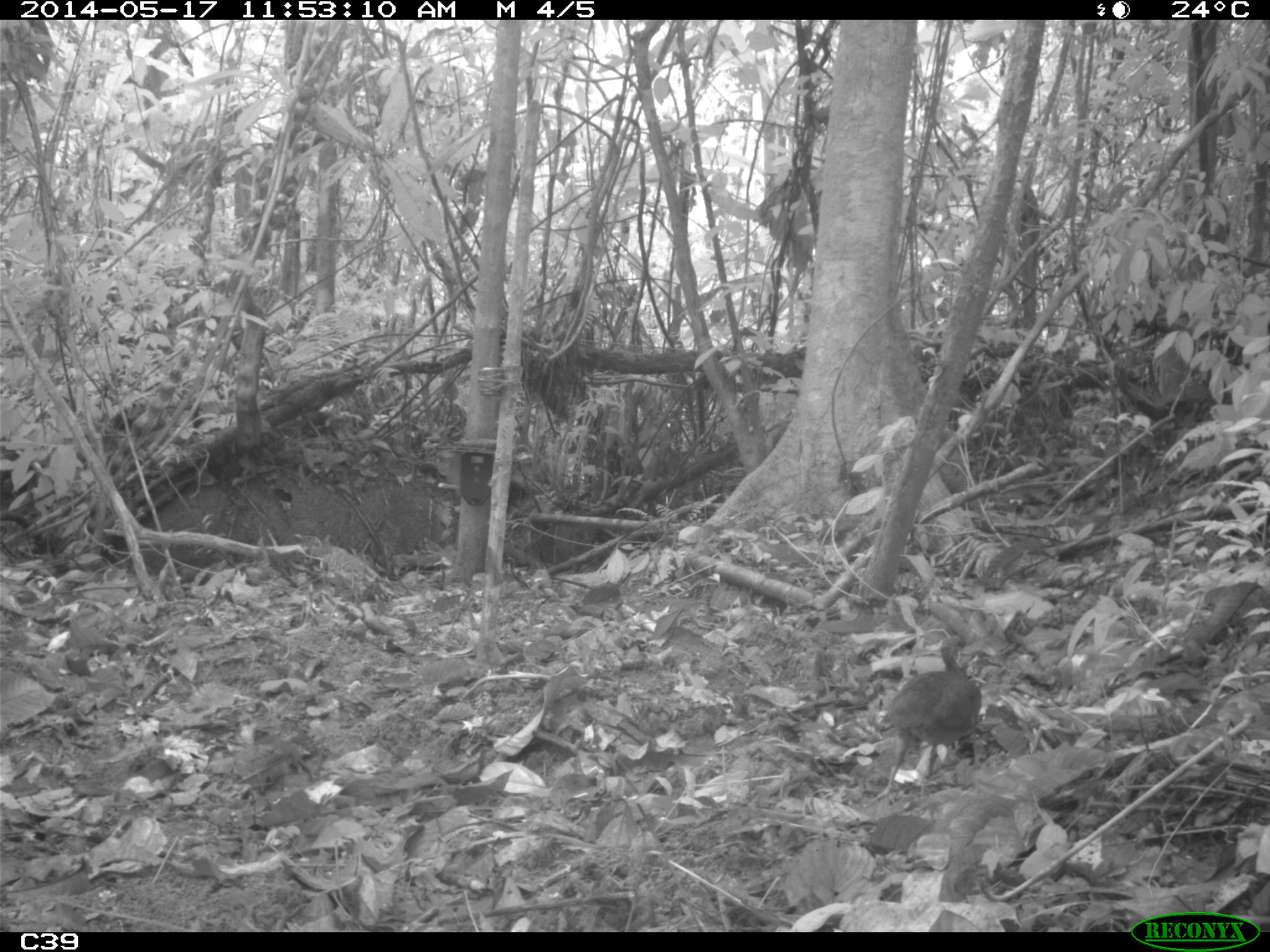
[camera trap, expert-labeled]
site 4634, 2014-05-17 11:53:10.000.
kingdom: Animalia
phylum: Chordata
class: Aves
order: Tinamiformes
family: Tinamidae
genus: Crypturellus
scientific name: Crypturellus soui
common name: little tinamou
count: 1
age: adult